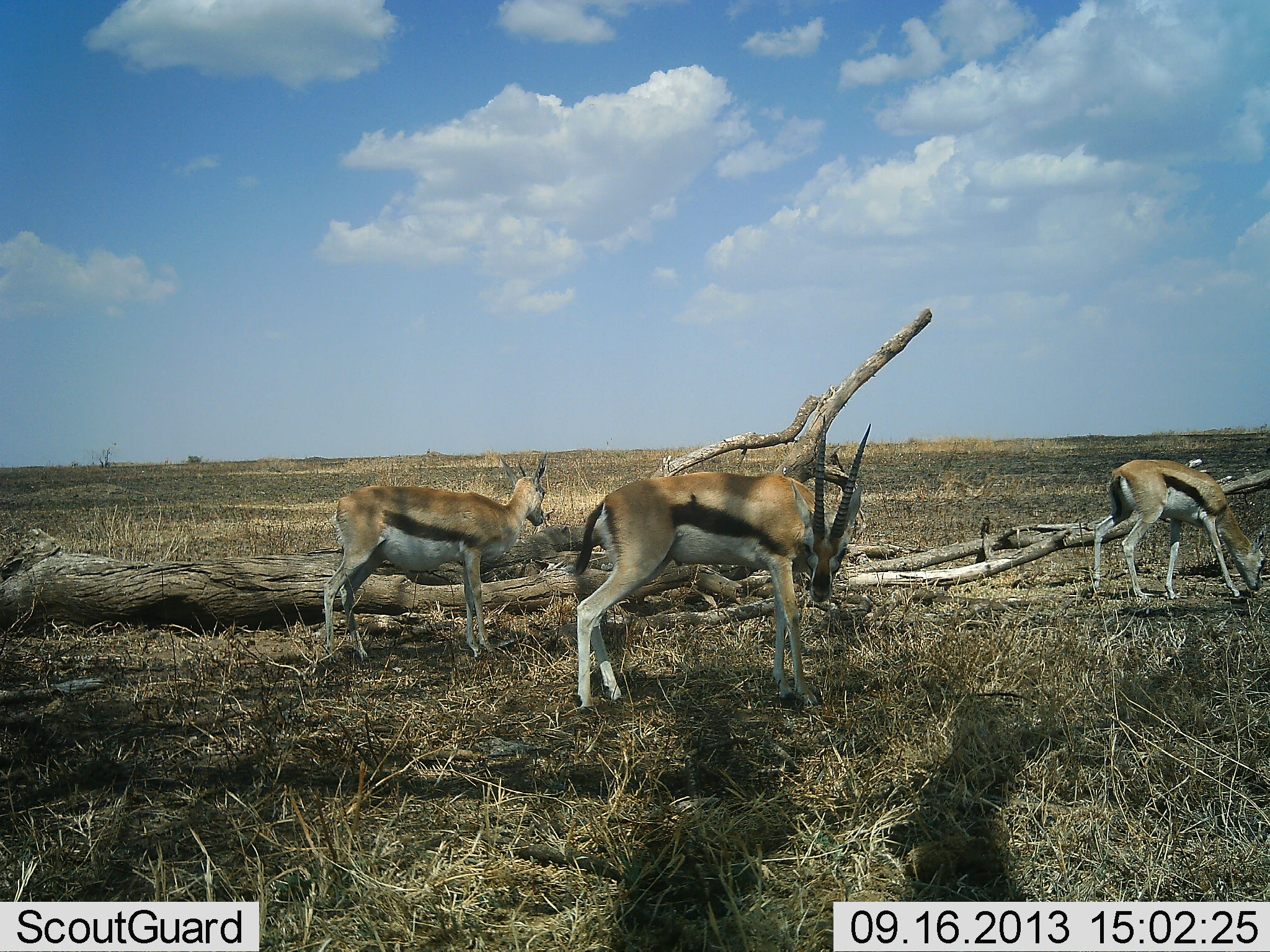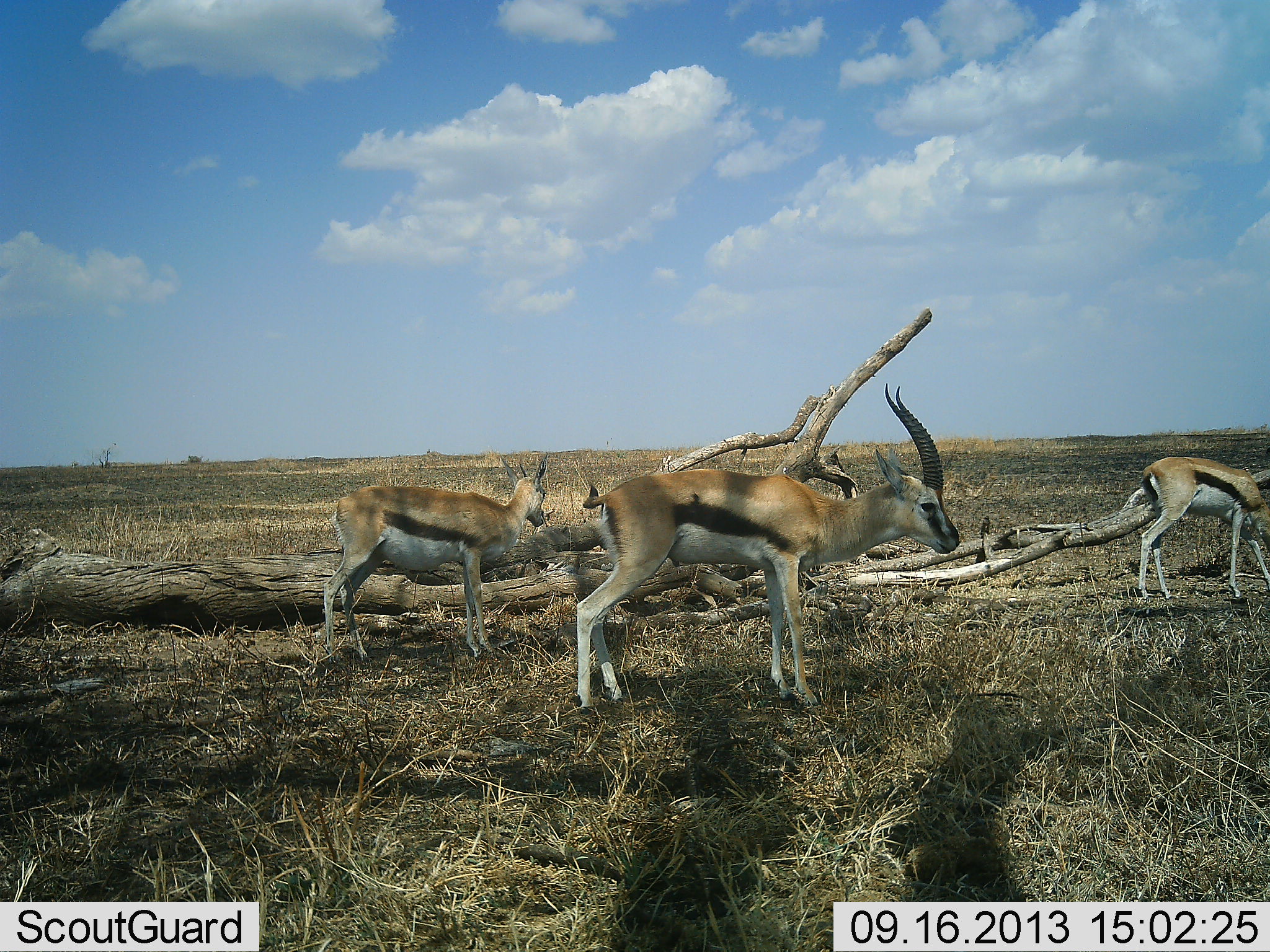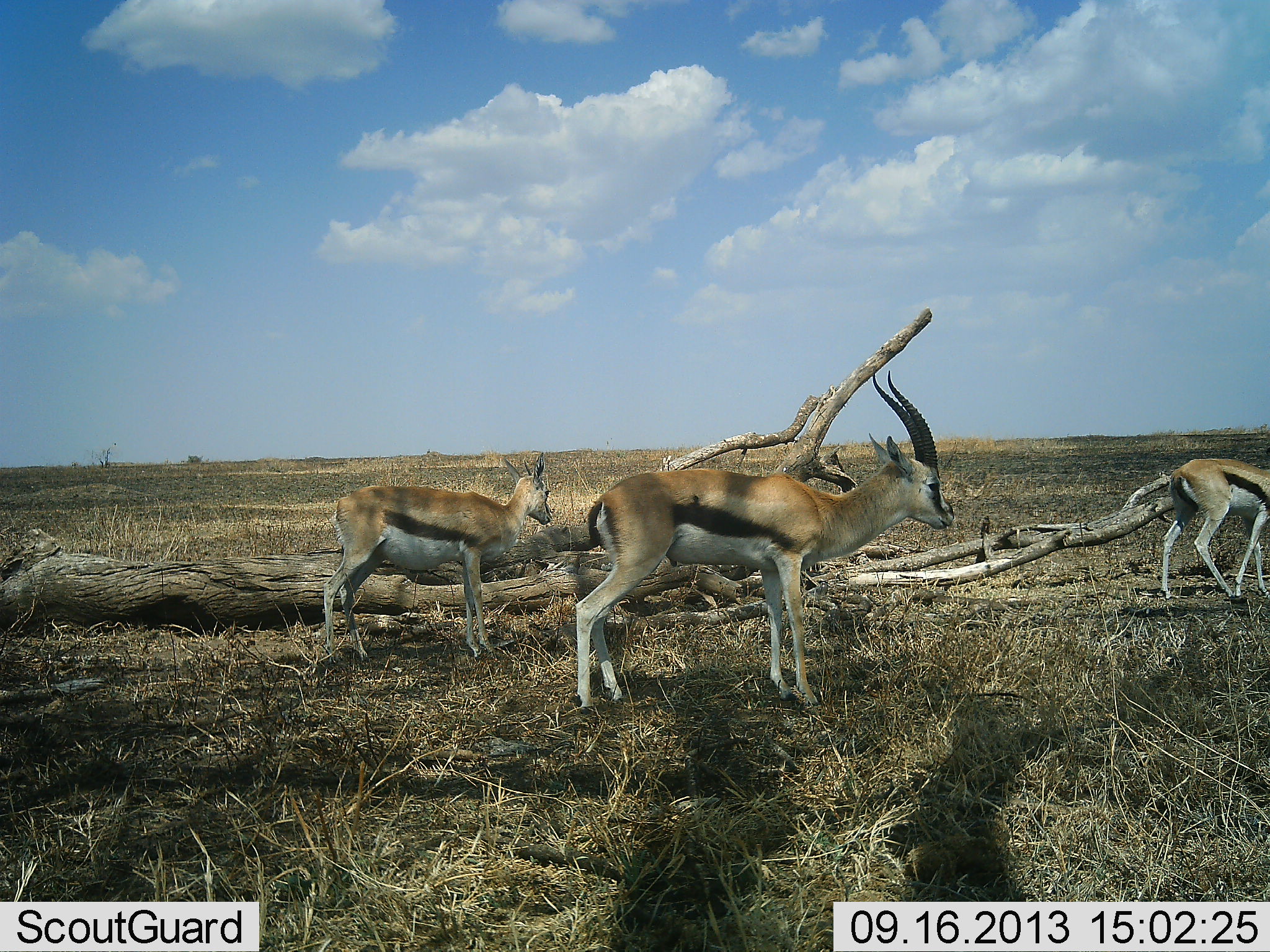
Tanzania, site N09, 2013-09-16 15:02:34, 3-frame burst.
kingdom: Animalia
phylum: Chordata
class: Mammalia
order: Artiodactyla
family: Bovidae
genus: Eudorcas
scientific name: Eudorcas thomsonii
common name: thomson's gazelle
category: gazellethomsons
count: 3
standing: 69%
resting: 0%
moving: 62%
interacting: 6%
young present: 12%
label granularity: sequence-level